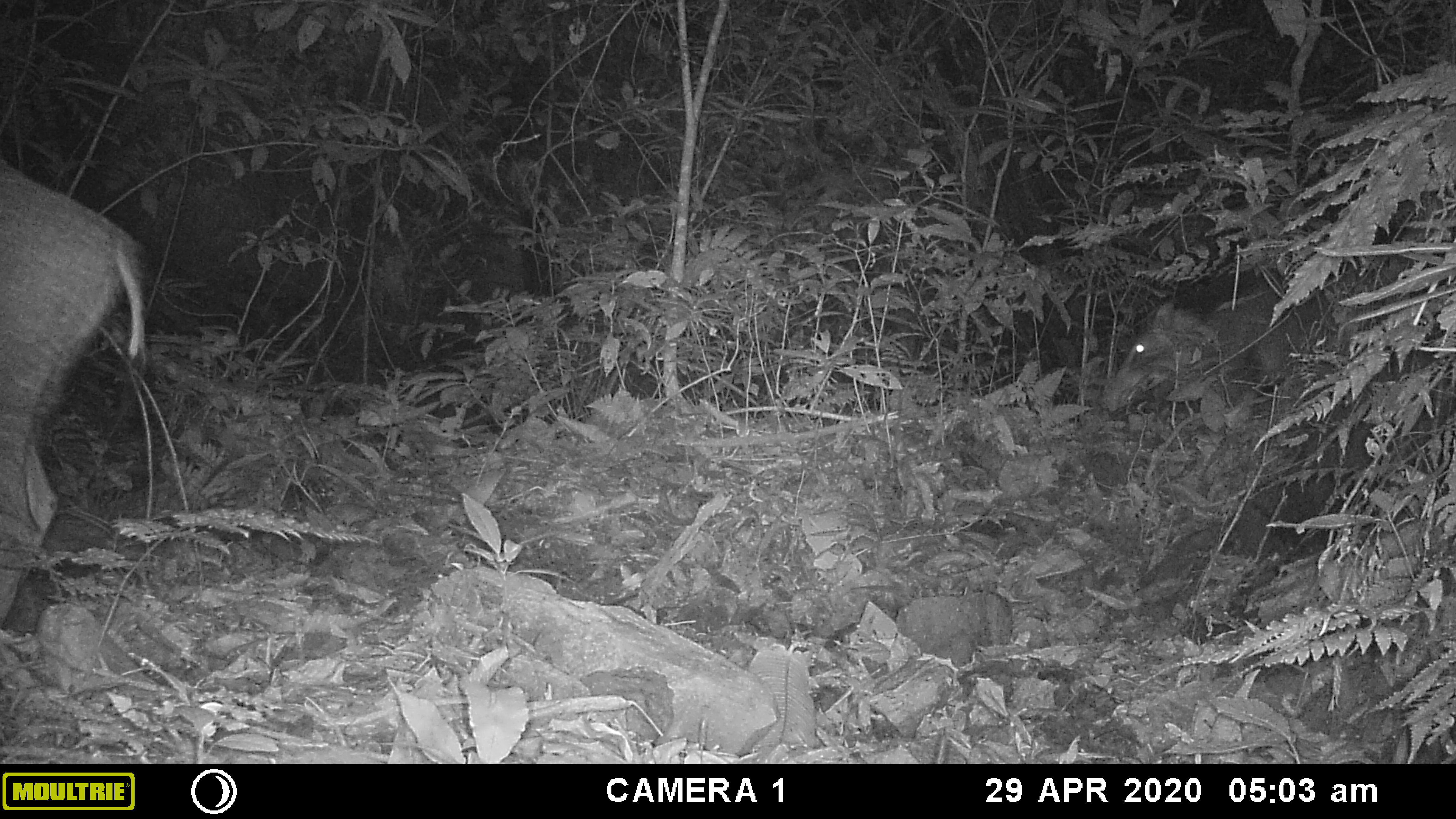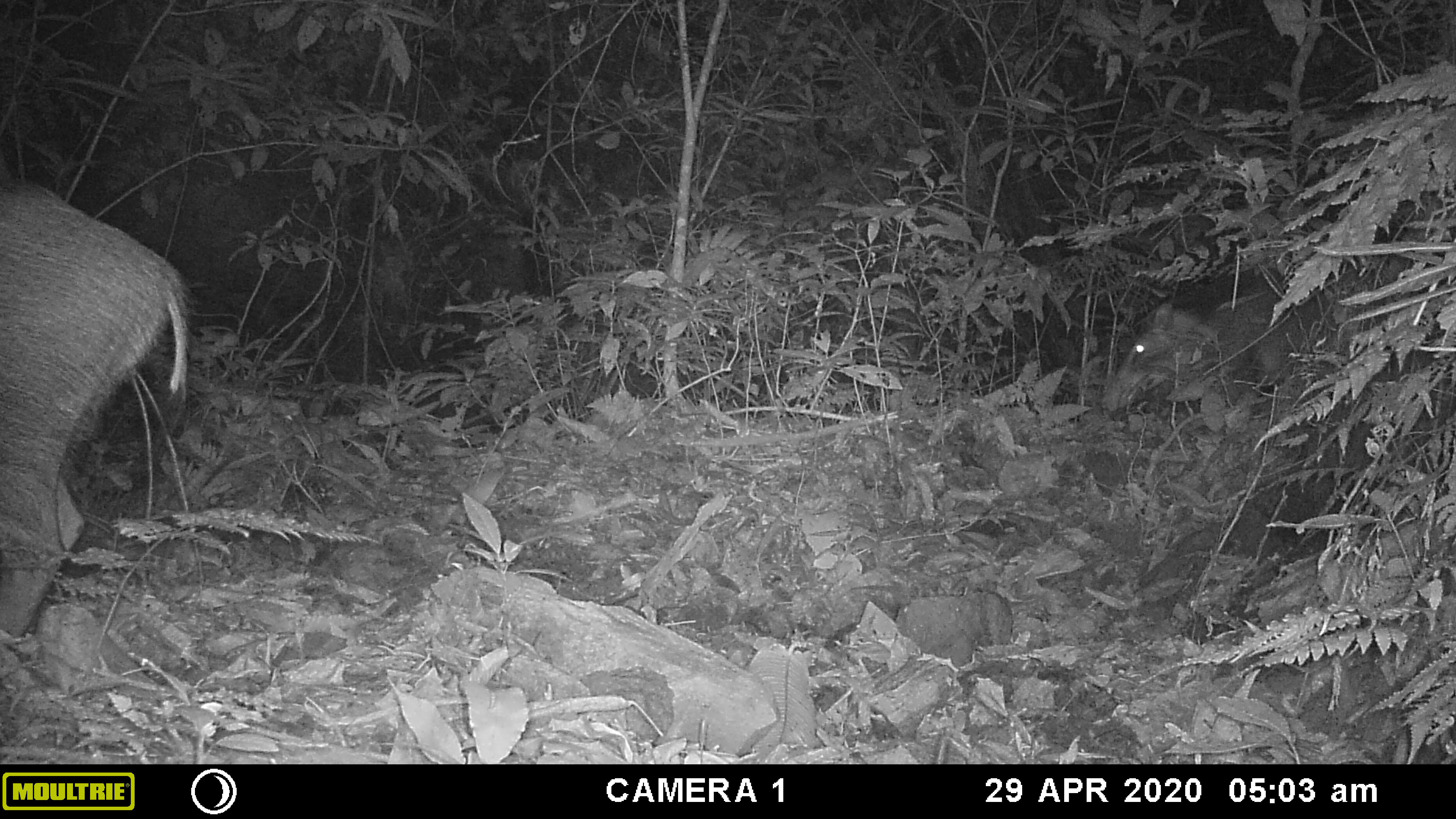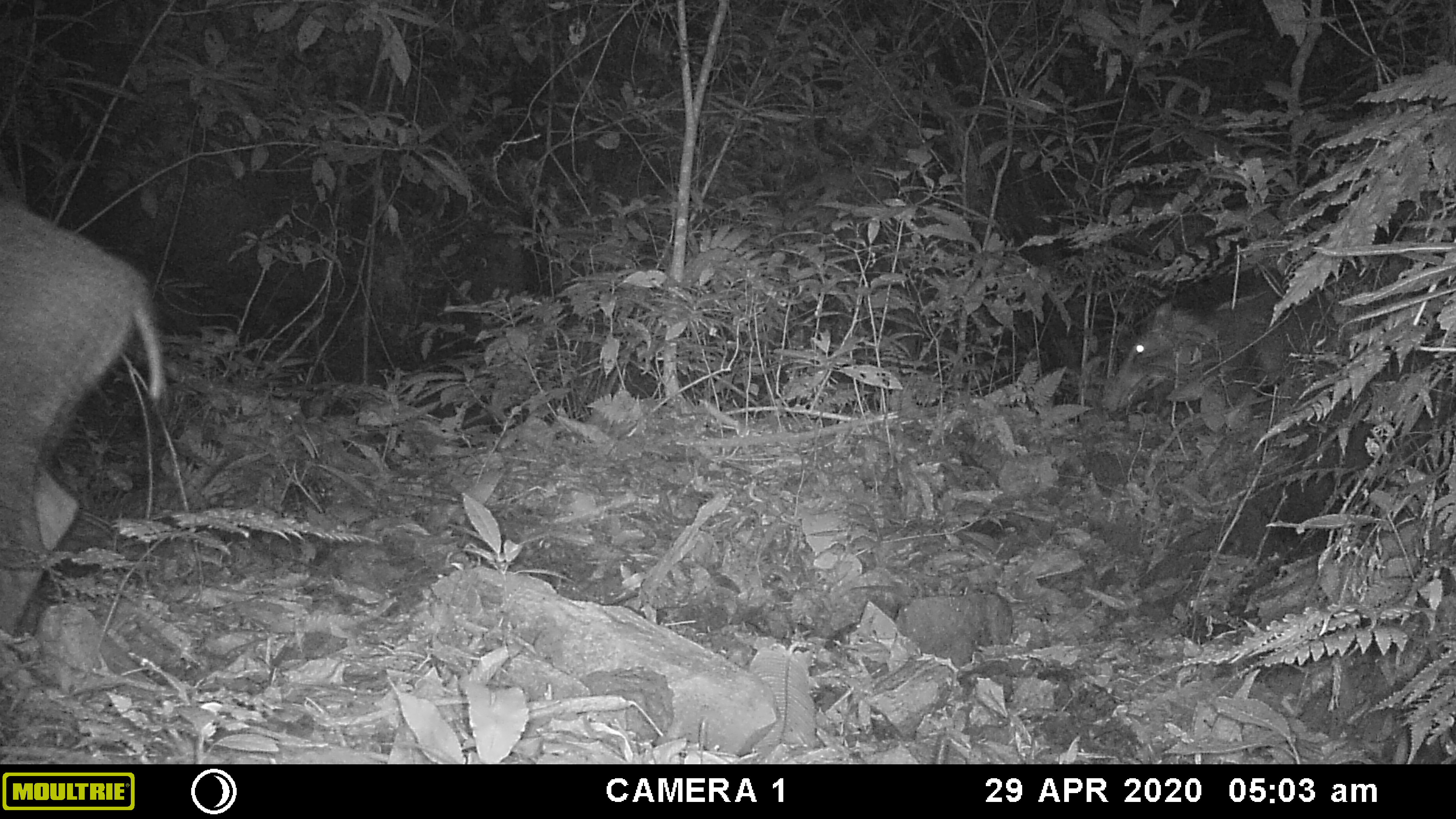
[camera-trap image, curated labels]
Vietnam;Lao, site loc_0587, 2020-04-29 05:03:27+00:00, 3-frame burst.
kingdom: Animalia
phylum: Chordata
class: Mammalia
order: Artiodactyla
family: Suidae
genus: Sus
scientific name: Sus scrofa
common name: eurasian wild pig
Eurasian wild pig (Sus scrofa). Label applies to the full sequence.